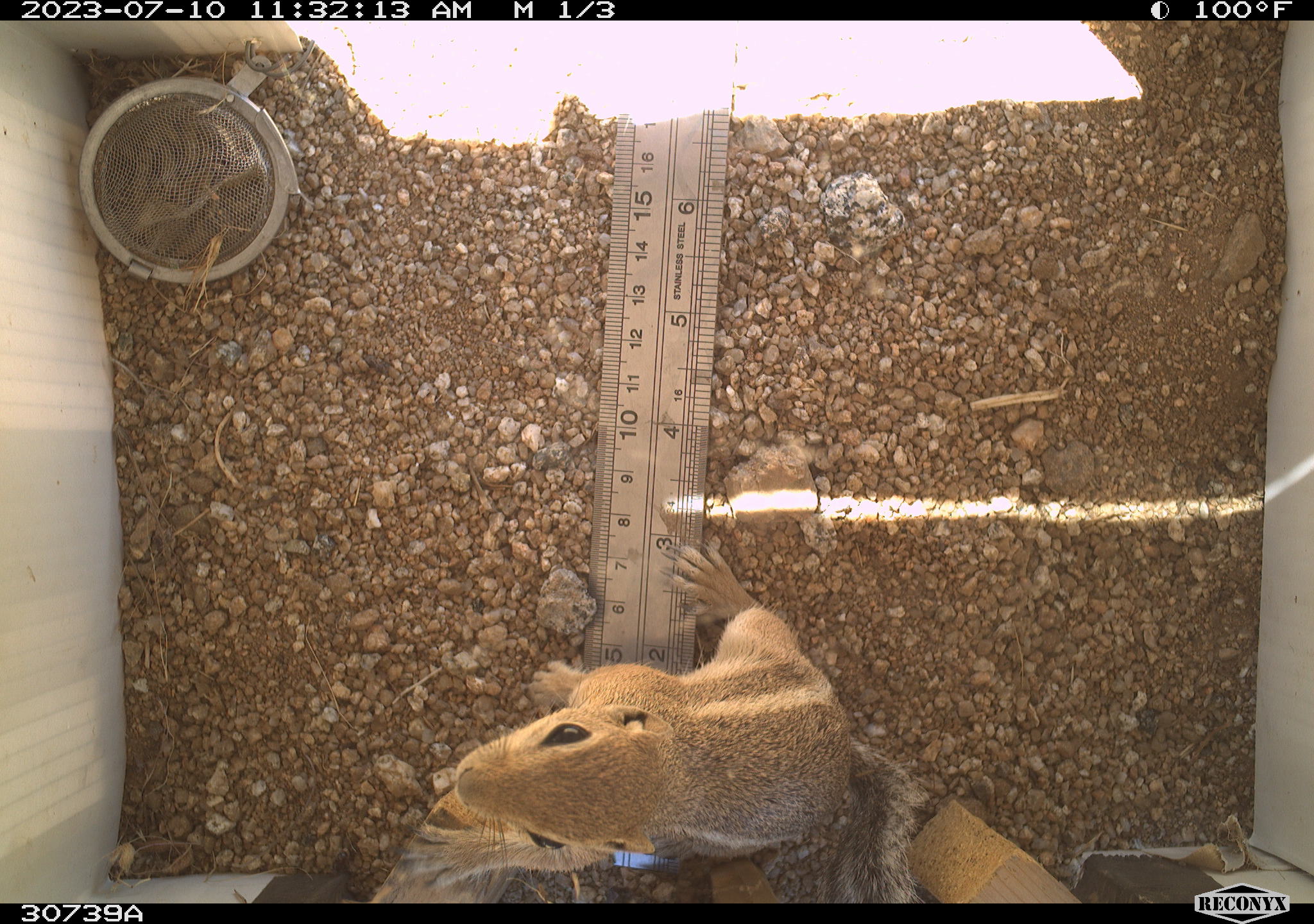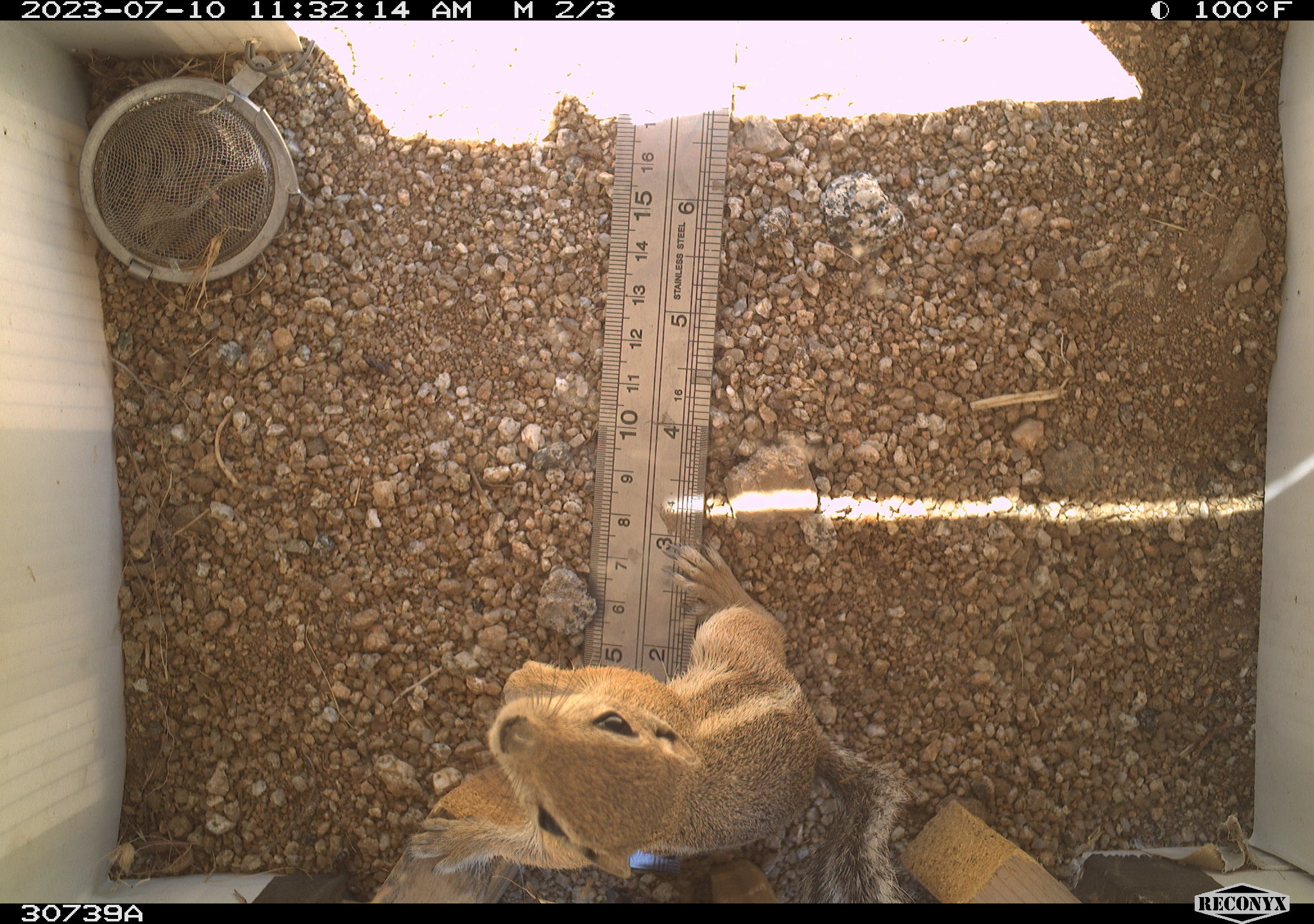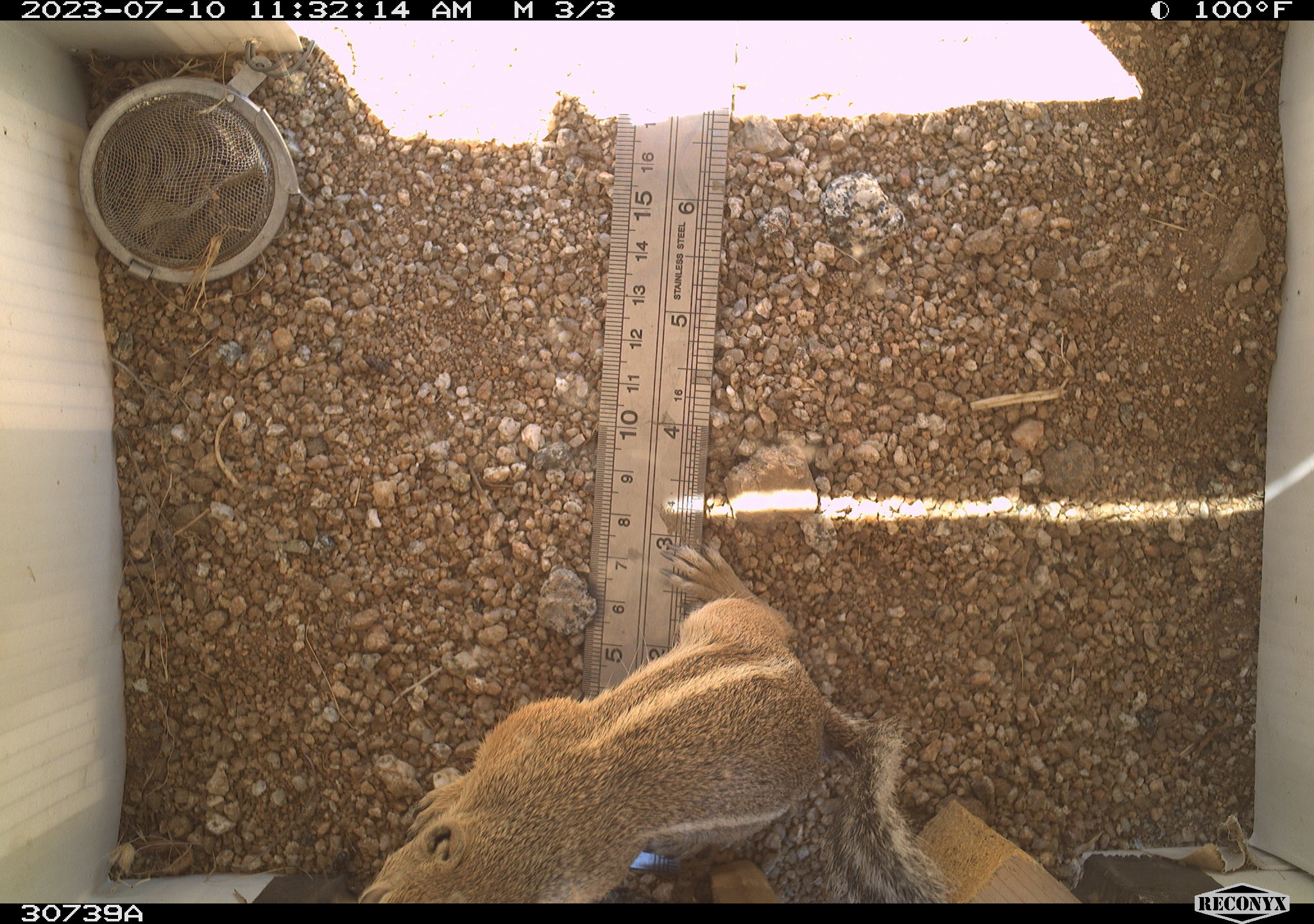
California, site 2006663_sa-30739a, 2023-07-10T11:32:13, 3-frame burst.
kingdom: Animalia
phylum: Chordata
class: Mammalia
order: Rodentia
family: Sciuridae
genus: Ammospermophilus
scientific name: Ammospermophilus leucurus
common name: white-tailed antelope squirrel